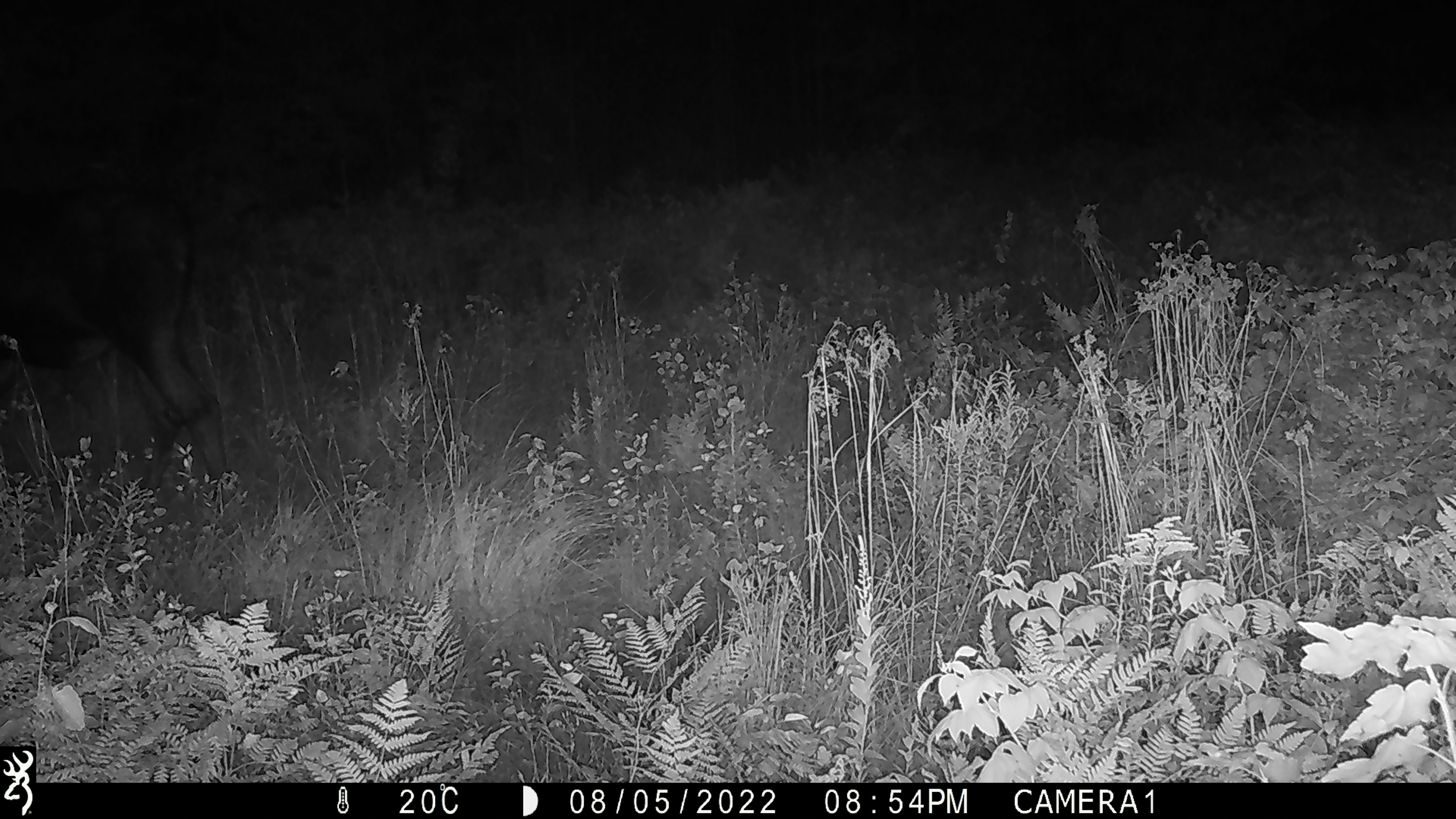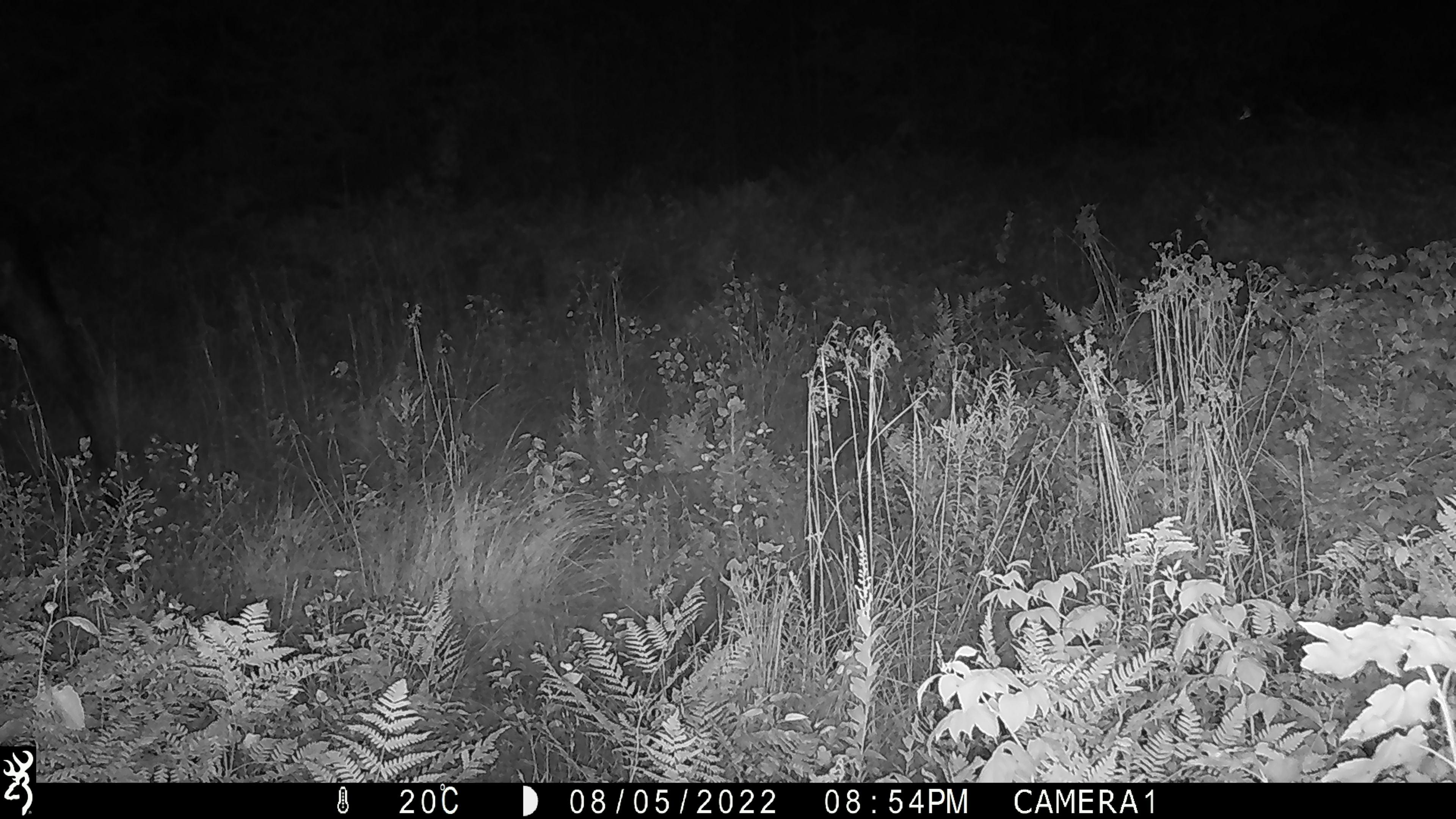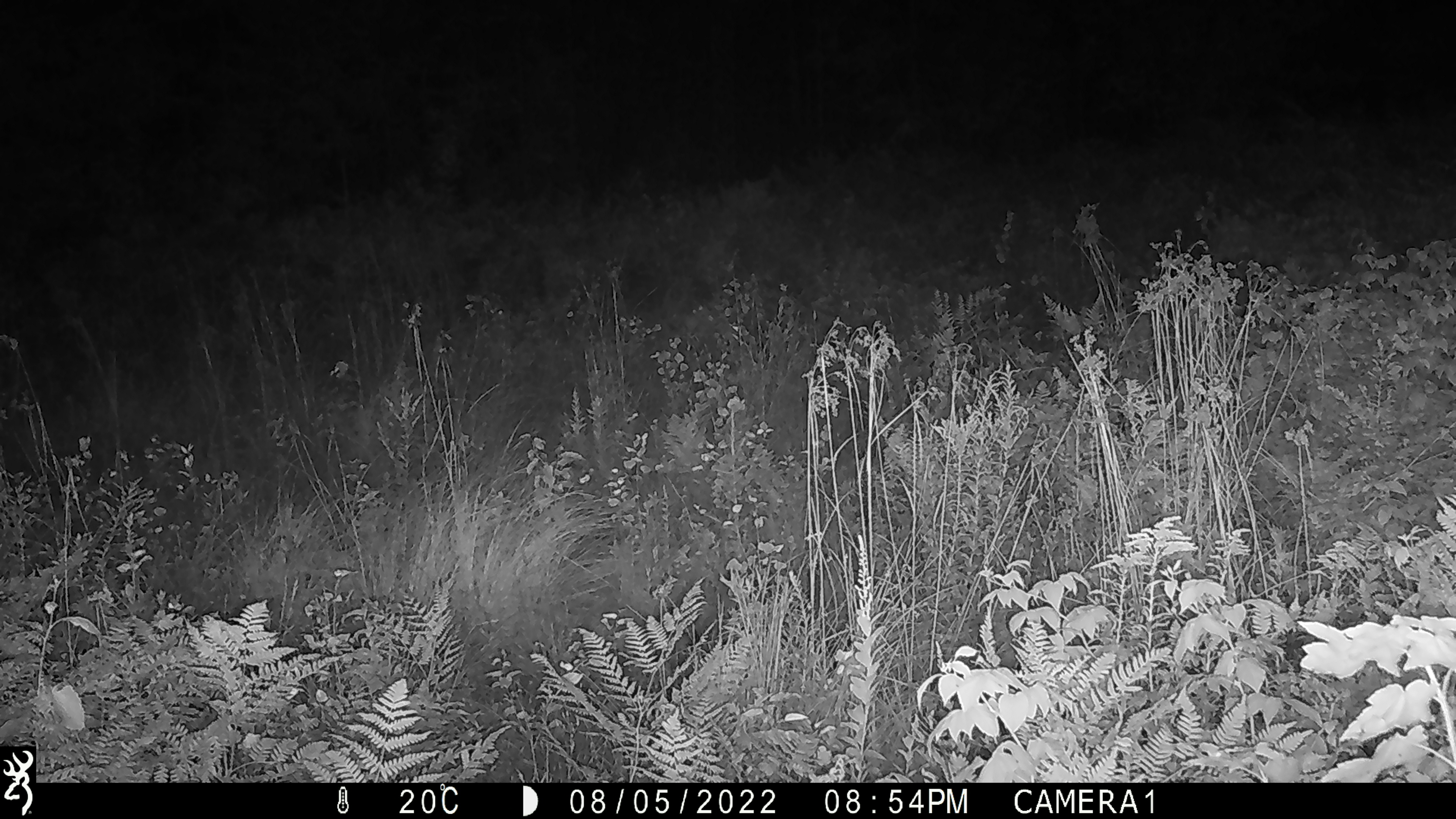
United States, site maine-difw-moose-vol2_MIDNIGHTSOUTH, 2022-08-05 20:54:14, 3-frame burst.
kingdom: Animalia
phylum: Chordata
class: Mammalia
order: Artiodactyla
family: Cervidae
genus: Alces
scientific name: Alces alces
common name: moose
Moose (Alces alces).